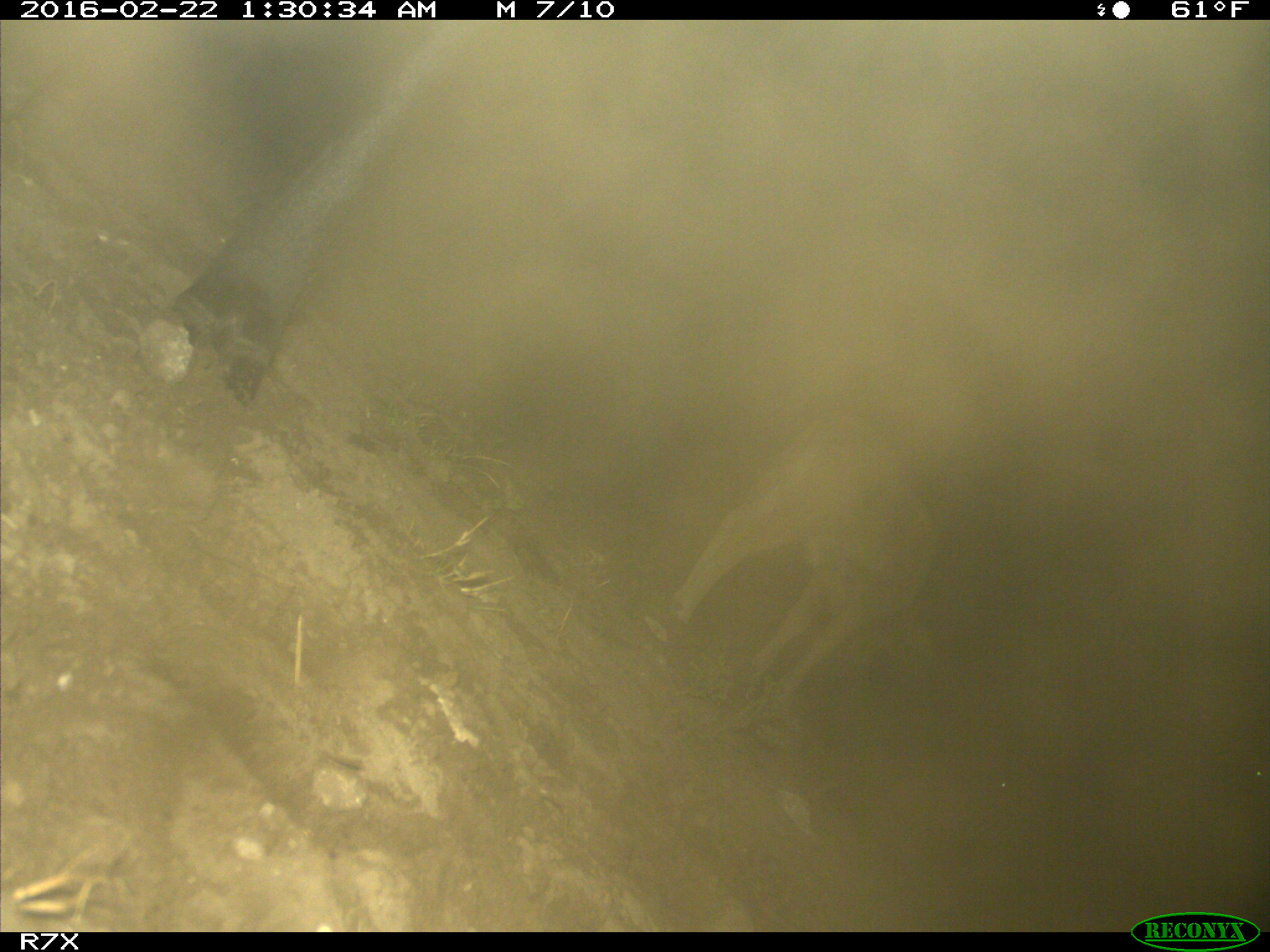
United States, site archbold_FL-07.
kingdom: Animalia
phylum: Chordata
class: Mammalia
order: Artiodactyla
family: Bovidae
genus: Bos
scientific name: Bos taurus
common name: domestic cow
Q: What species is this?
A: Bos taurus (domestic cow).